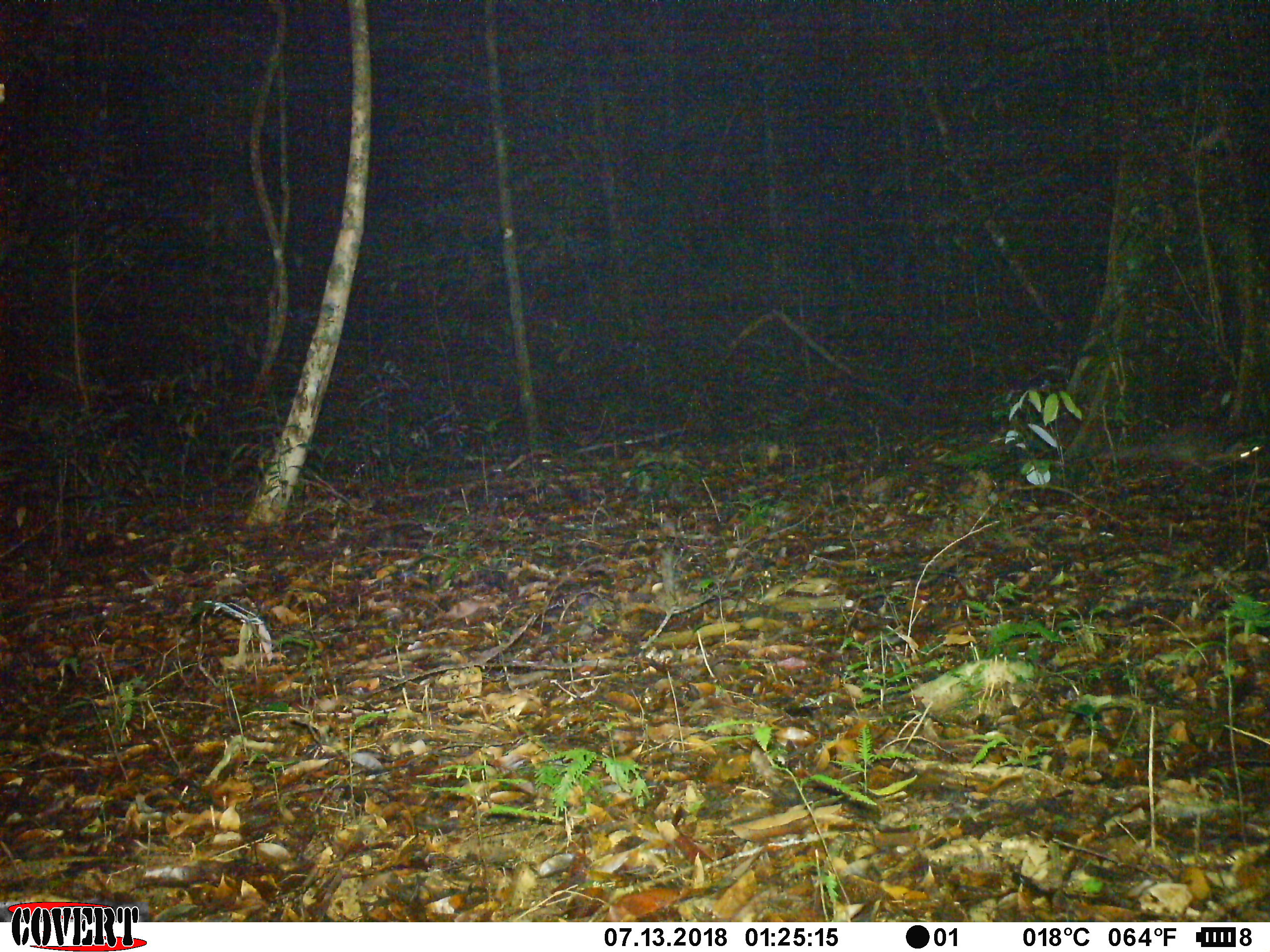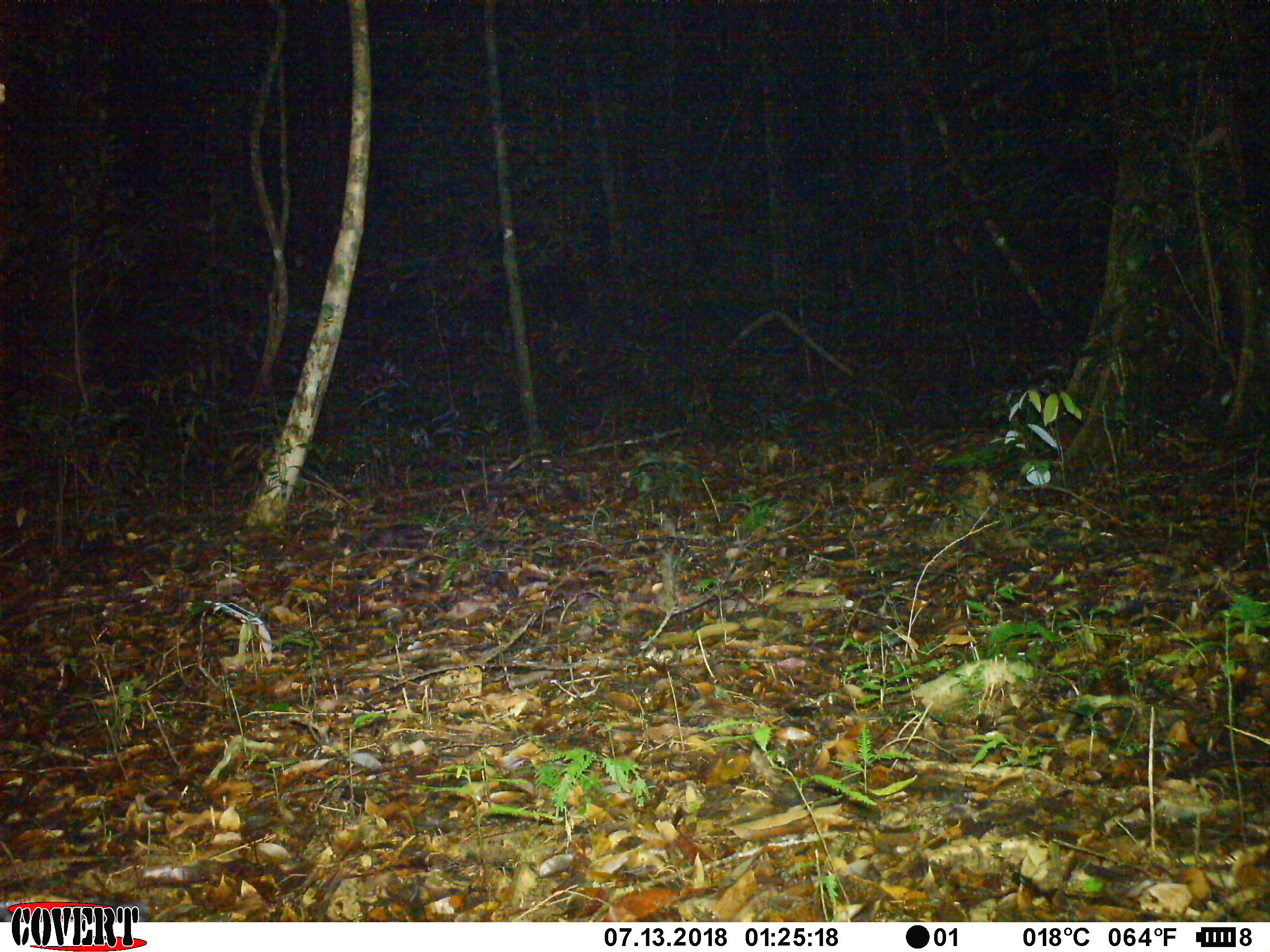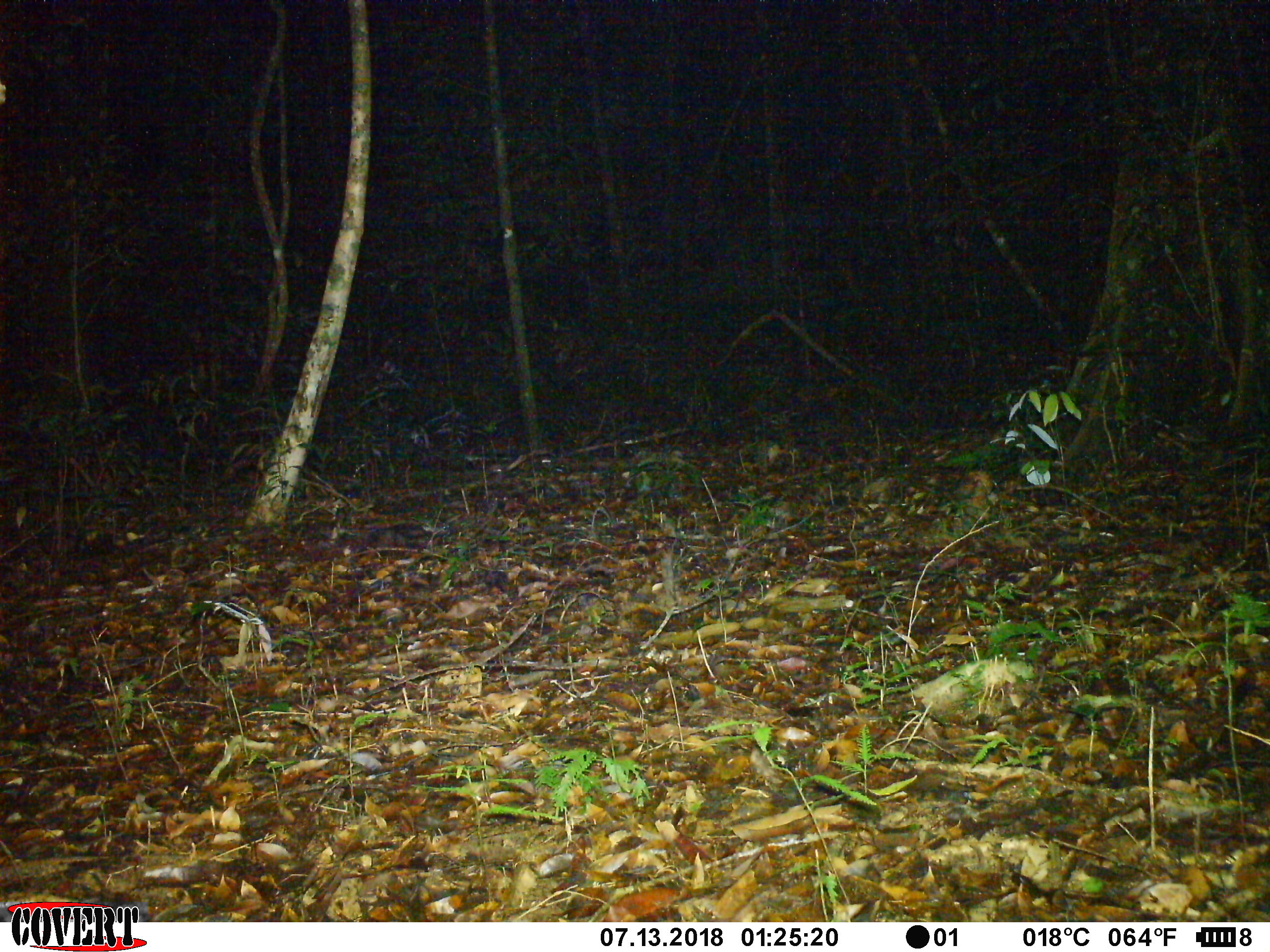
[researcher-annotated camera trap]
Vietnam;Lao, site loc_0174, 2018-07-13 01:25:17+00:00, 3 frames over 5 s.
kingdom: Animalia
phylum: Chordata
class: Mammalia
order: Carnivora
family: Mustelidae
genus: Melogale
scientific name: Melogale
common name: ferret badger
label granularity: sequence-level